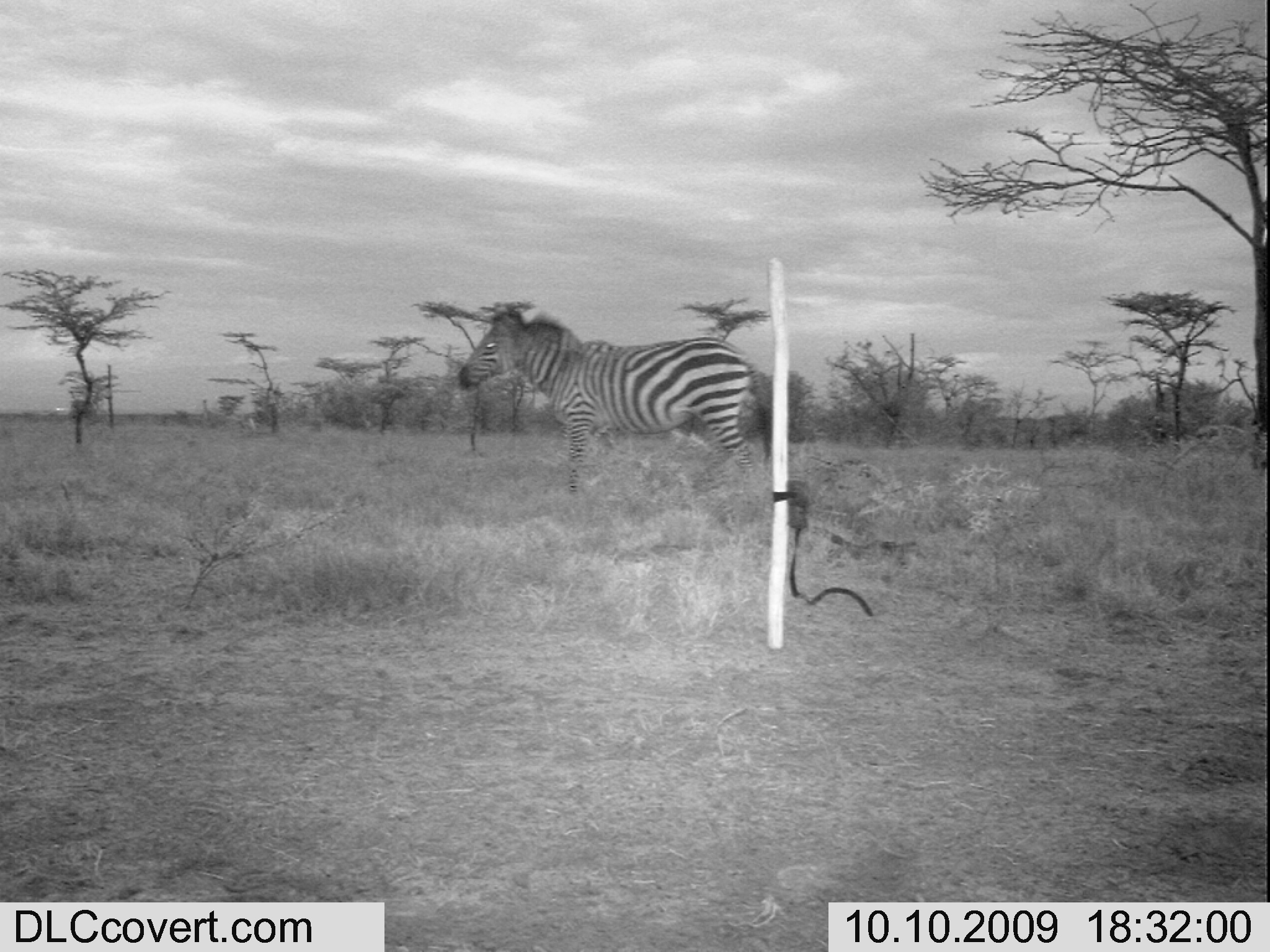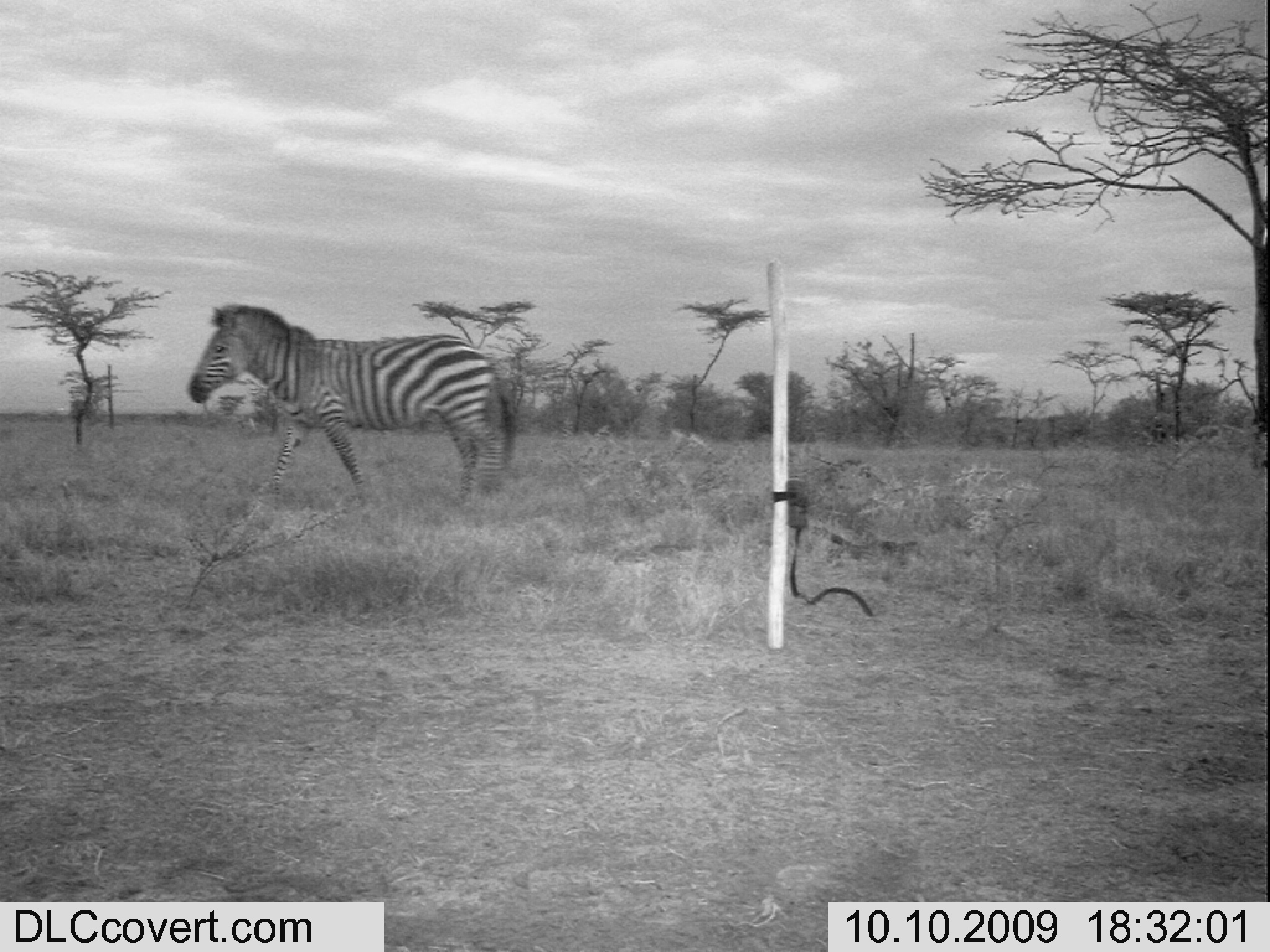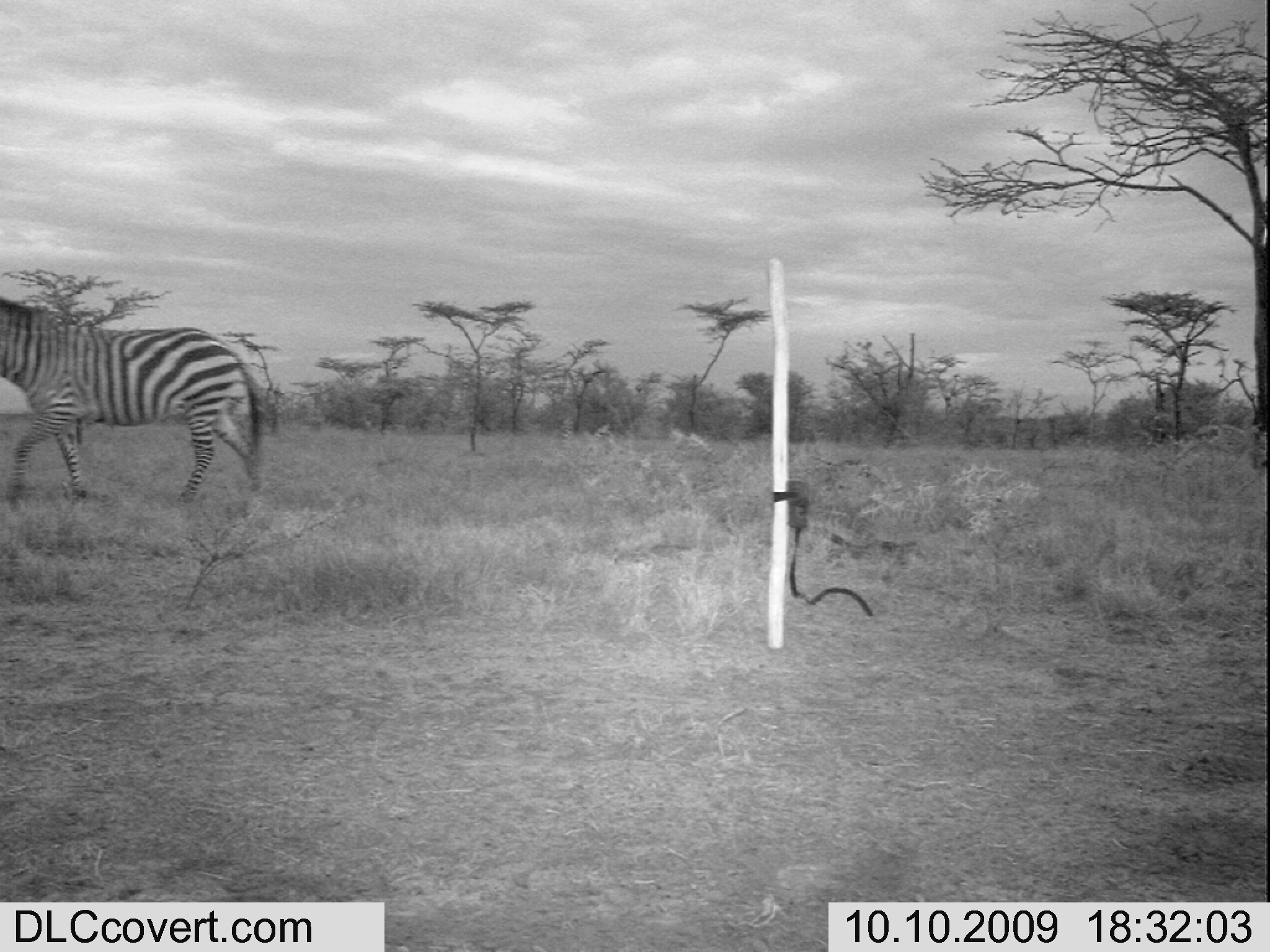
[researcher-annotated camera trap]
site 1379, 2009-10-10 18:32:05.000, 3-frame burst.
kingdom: Animalia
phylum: Chordata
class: Mammalia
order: Perissodactyla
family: Equidae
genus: Equus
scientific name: Equus quagga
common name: plains zebra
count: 1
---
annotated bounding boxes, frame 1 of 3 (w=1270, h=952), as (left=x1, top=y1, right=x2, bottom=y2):
equus quagga: (left=456, top=303, right=773, bottom=495)